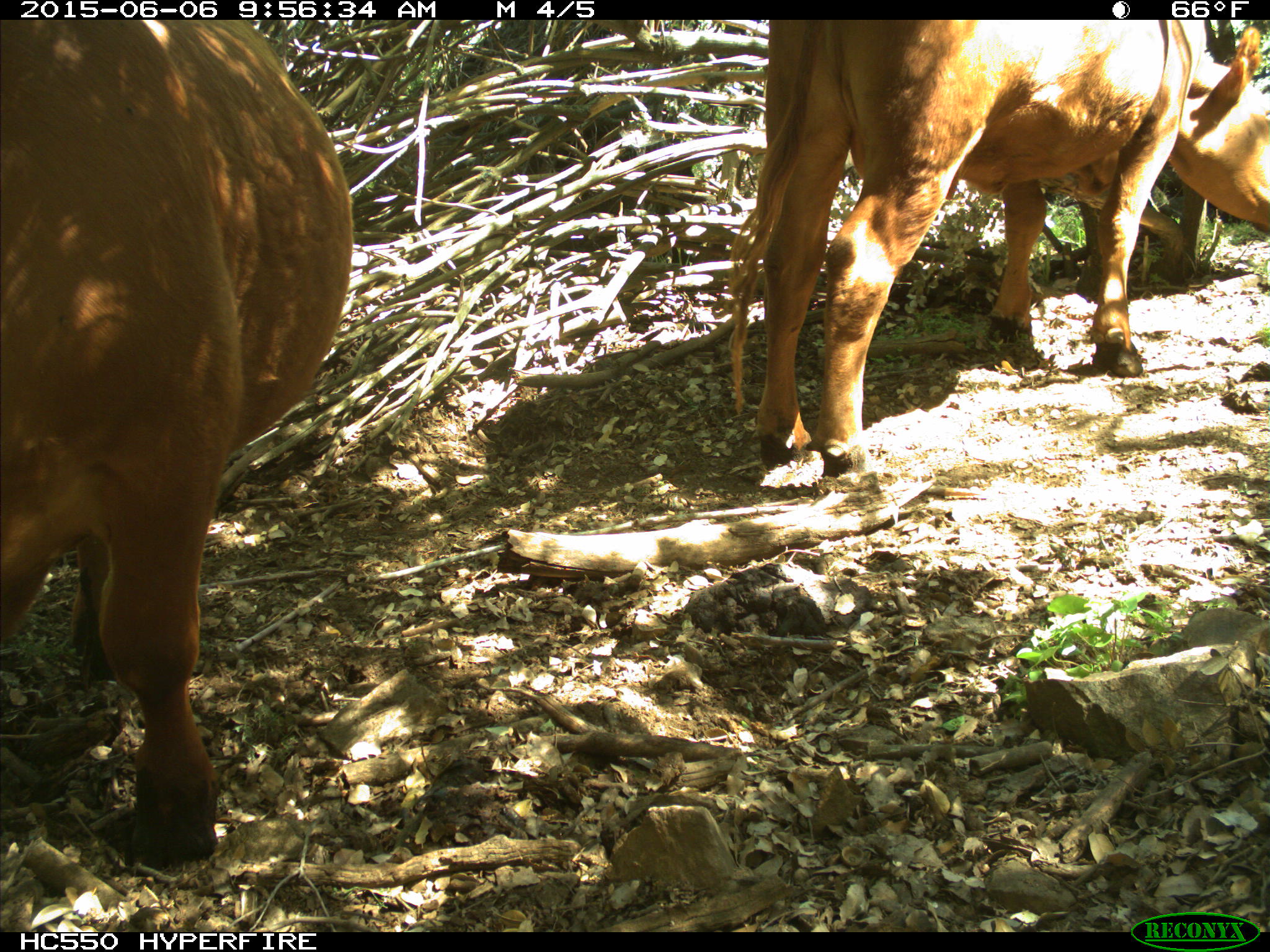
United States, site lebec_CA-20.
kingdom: Animalia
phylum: Chordata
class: Mammalia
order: Artiodactyla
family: Bovidae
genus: Bos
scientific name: Bos taurus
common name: domestic cow